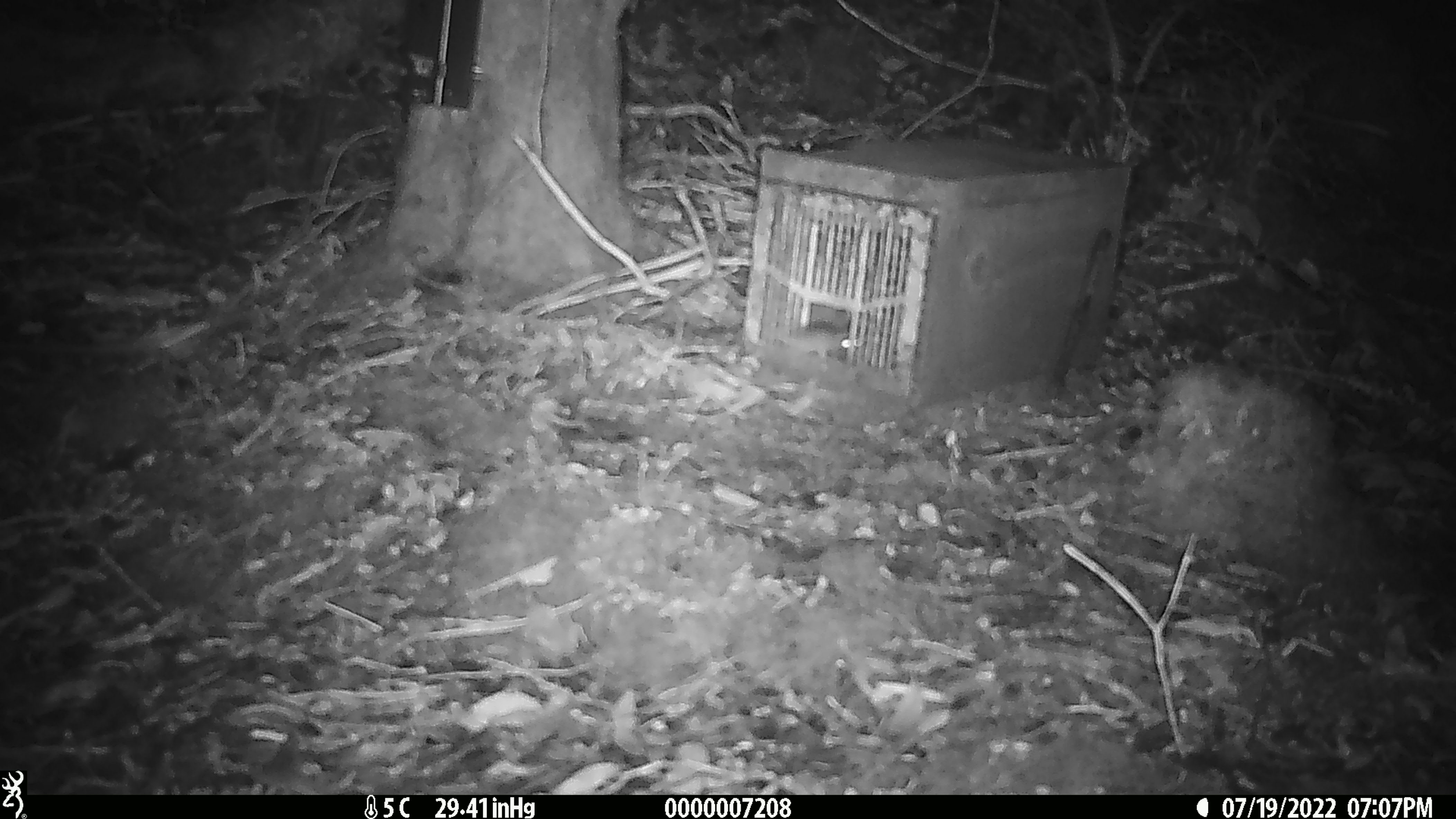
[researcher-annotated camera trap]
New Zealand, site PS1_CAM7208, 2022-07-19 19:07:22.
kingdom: Animalia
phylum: Chordata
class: Mammalia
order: Rodentia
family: Muridae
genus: Mus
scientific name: Mus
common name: mouse